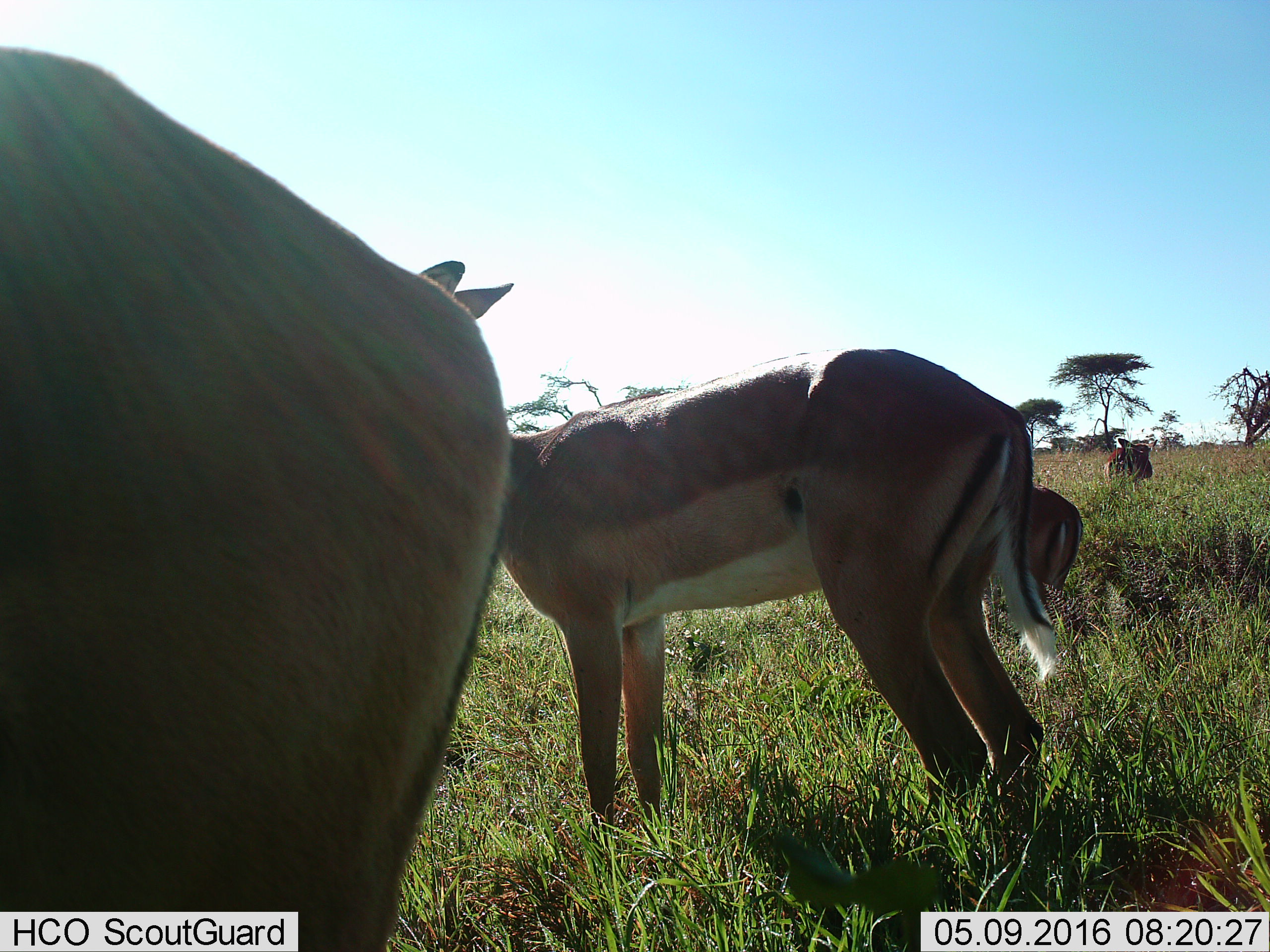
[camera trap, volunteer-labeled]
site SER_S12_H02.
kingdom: Animalia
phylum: Chordata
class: Mammalia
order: Artiodactyla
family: Bovidae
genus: Aepyceros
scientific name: Aepyceros melampus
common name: impala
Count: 4.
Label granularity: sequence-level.